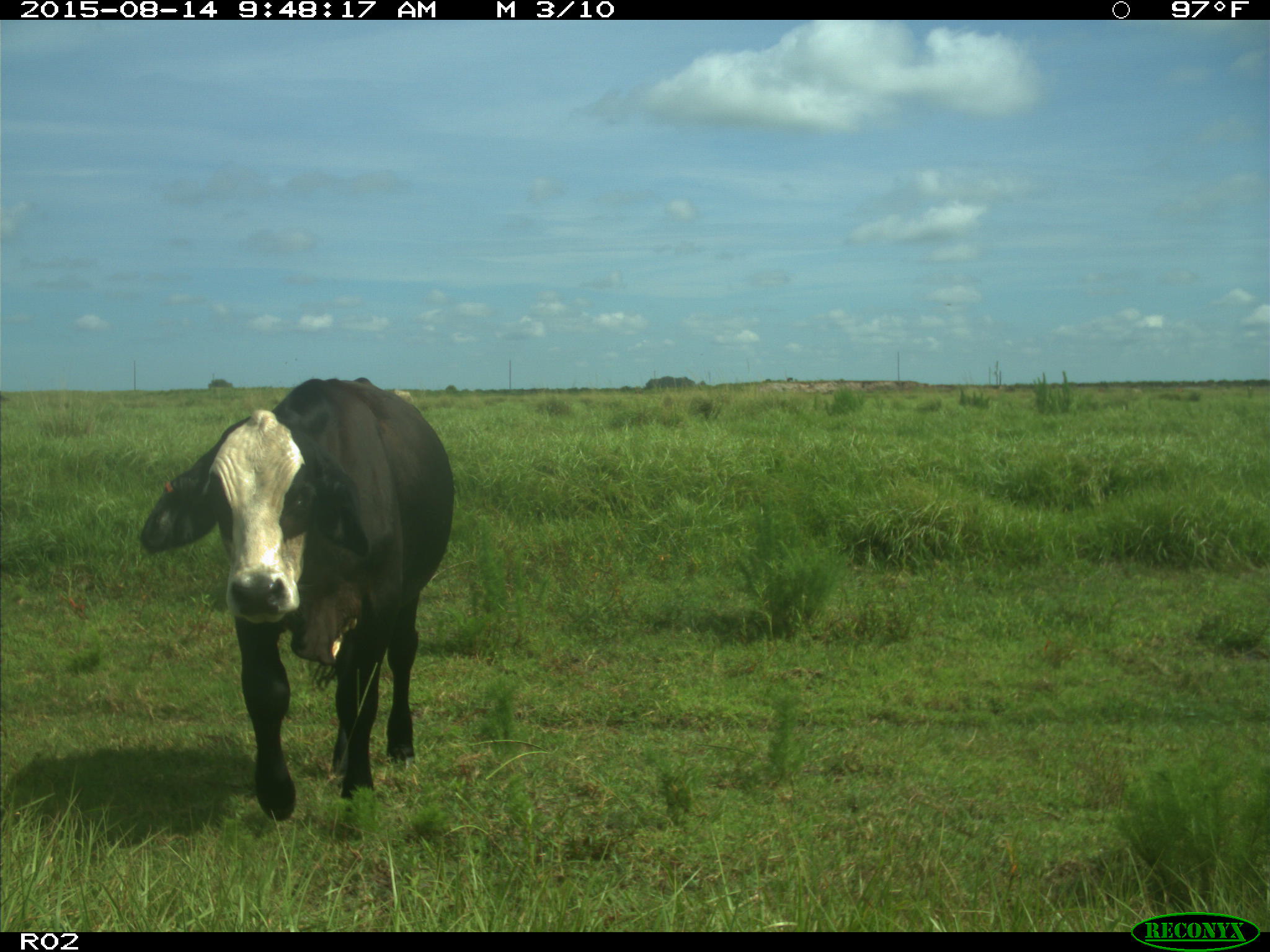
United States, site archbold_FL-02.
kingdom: Animalia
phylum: Chordata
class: Mammalia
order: Artiodactyla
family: Bovidae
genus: Bos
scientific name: Bos taurus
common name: domestic cow